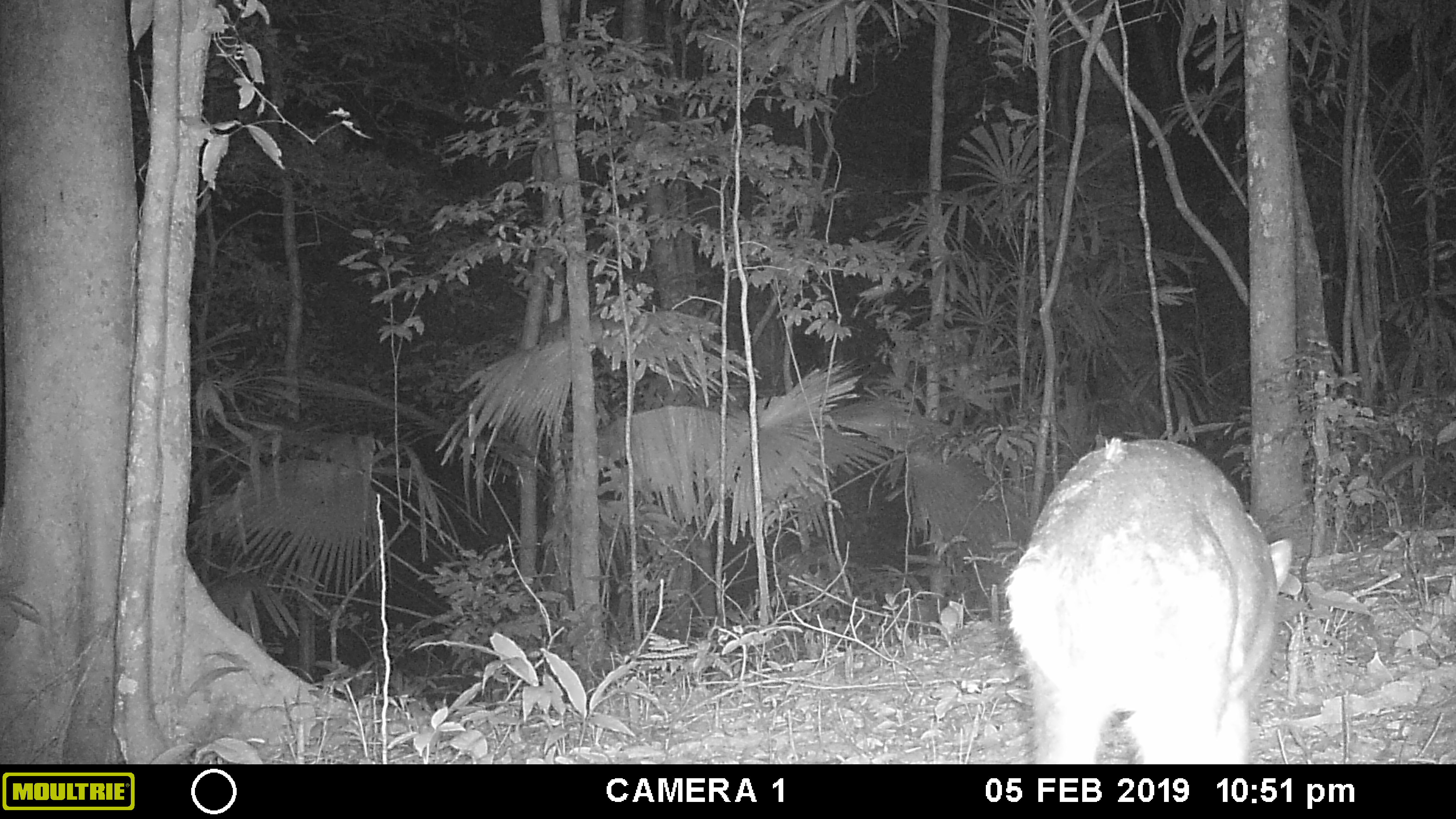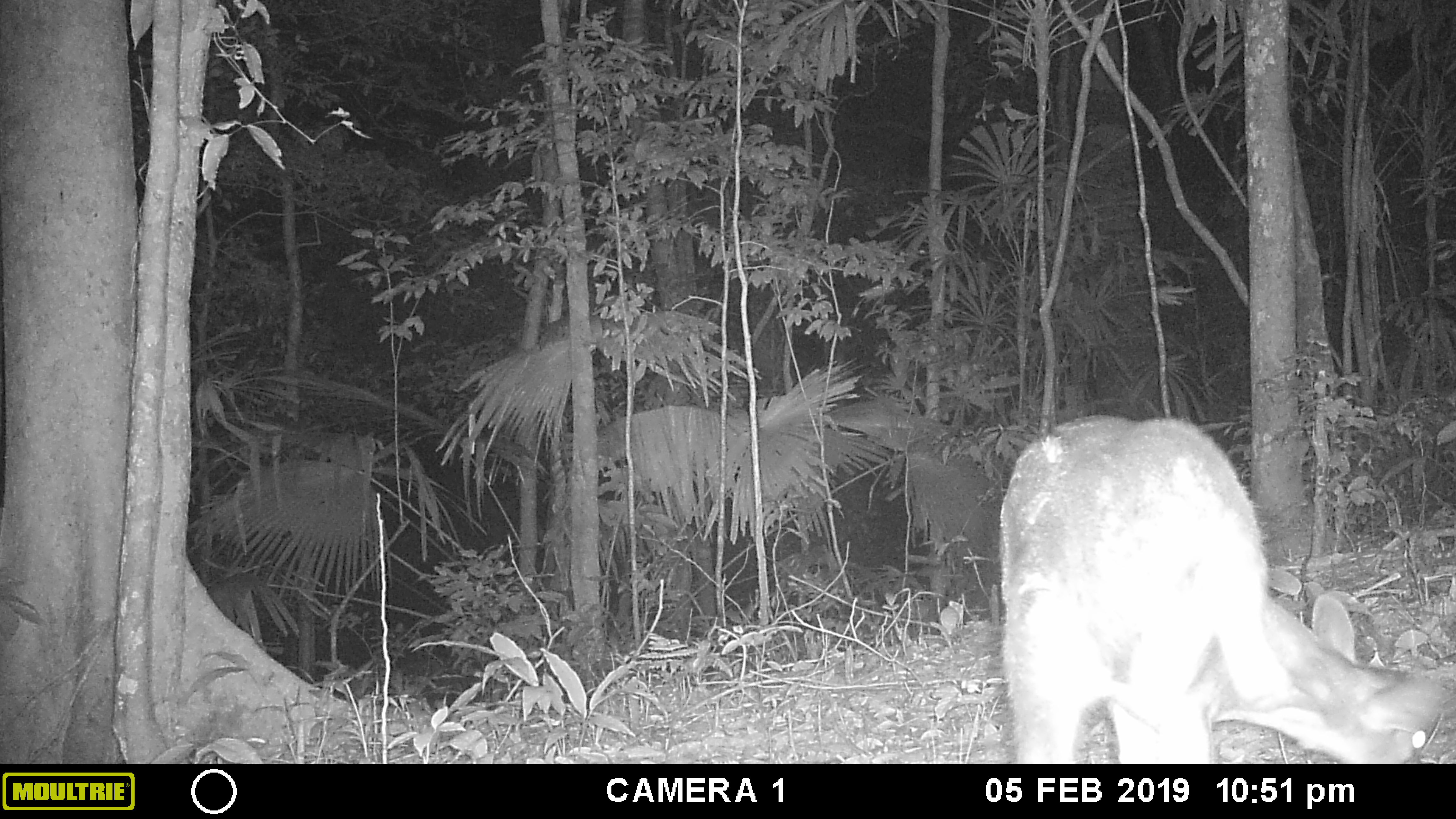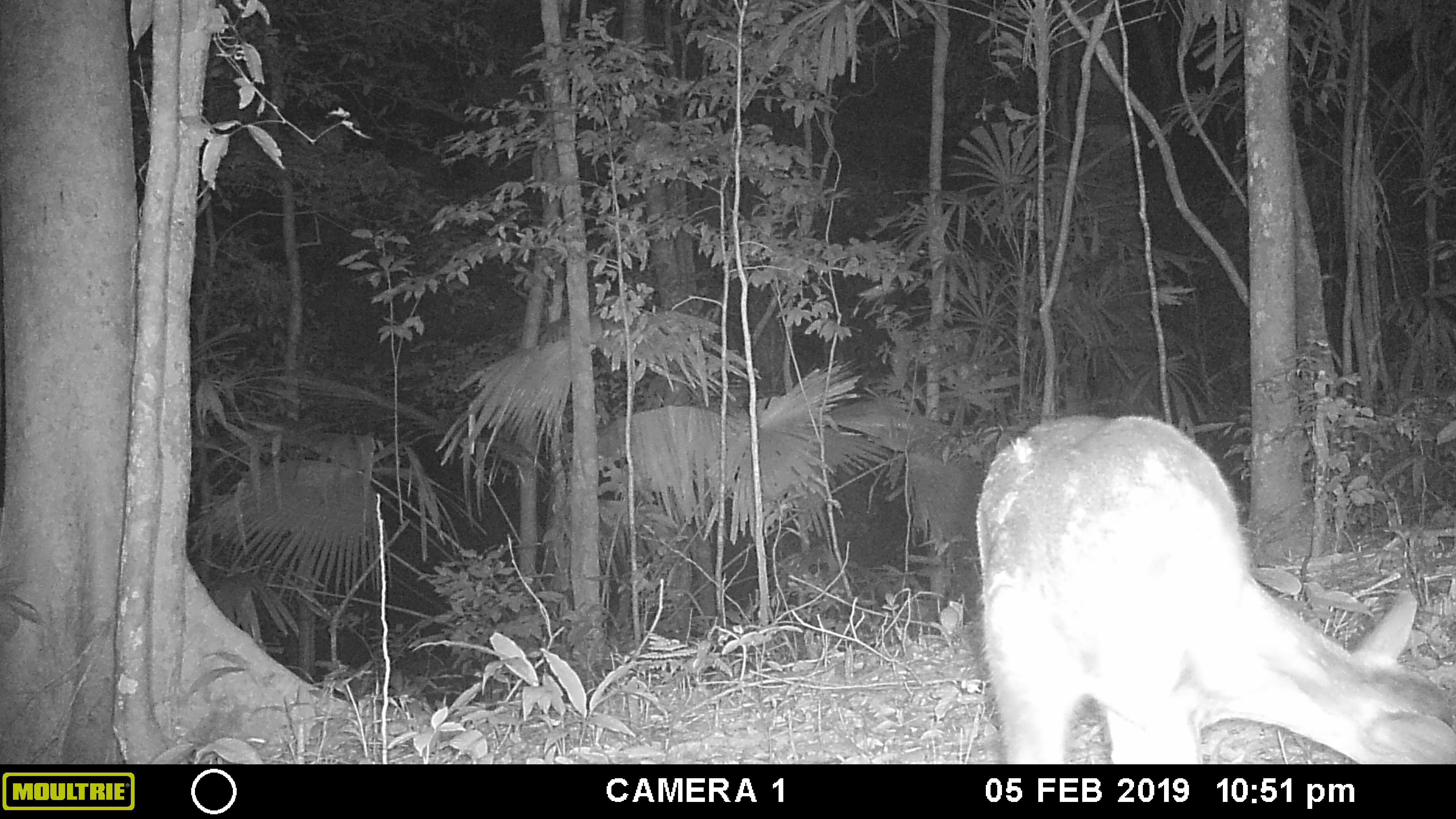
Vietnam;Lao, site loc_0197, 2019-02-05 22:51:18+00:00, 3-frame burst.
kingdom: Animalia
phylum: Chordata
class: Mammalia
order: Artiodactyla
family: Cervidae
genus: Muntiacus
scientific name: Muntiacus vuquangensis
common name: large-antlered muntjac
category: large antlered muntjac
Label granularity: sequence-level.